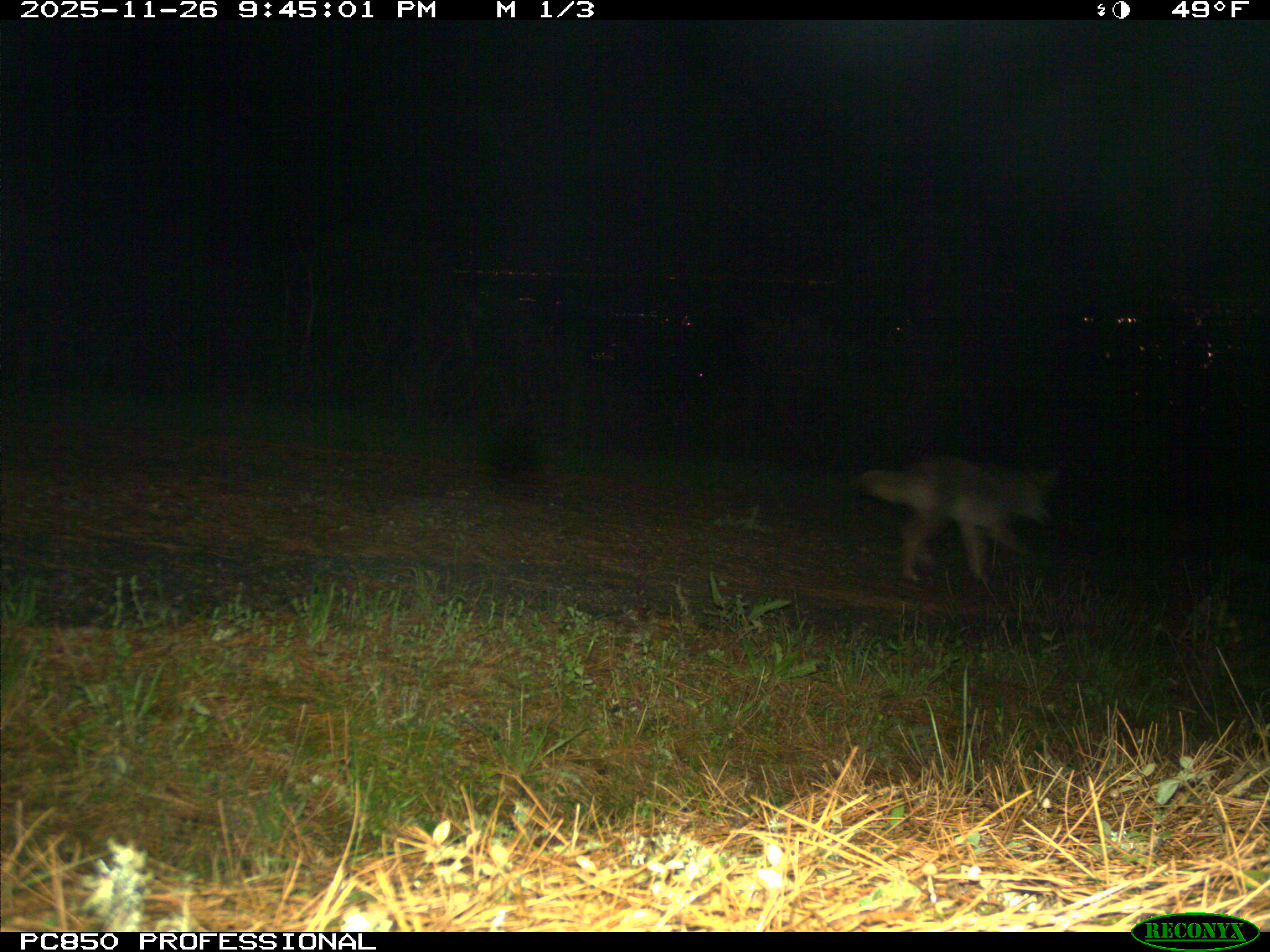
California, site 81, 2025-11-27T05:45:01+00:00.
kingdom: Animalia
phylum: Chordata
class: Mammalia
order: Carnivora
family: Canidae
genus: Canis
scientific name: Canis latrans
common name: coyote